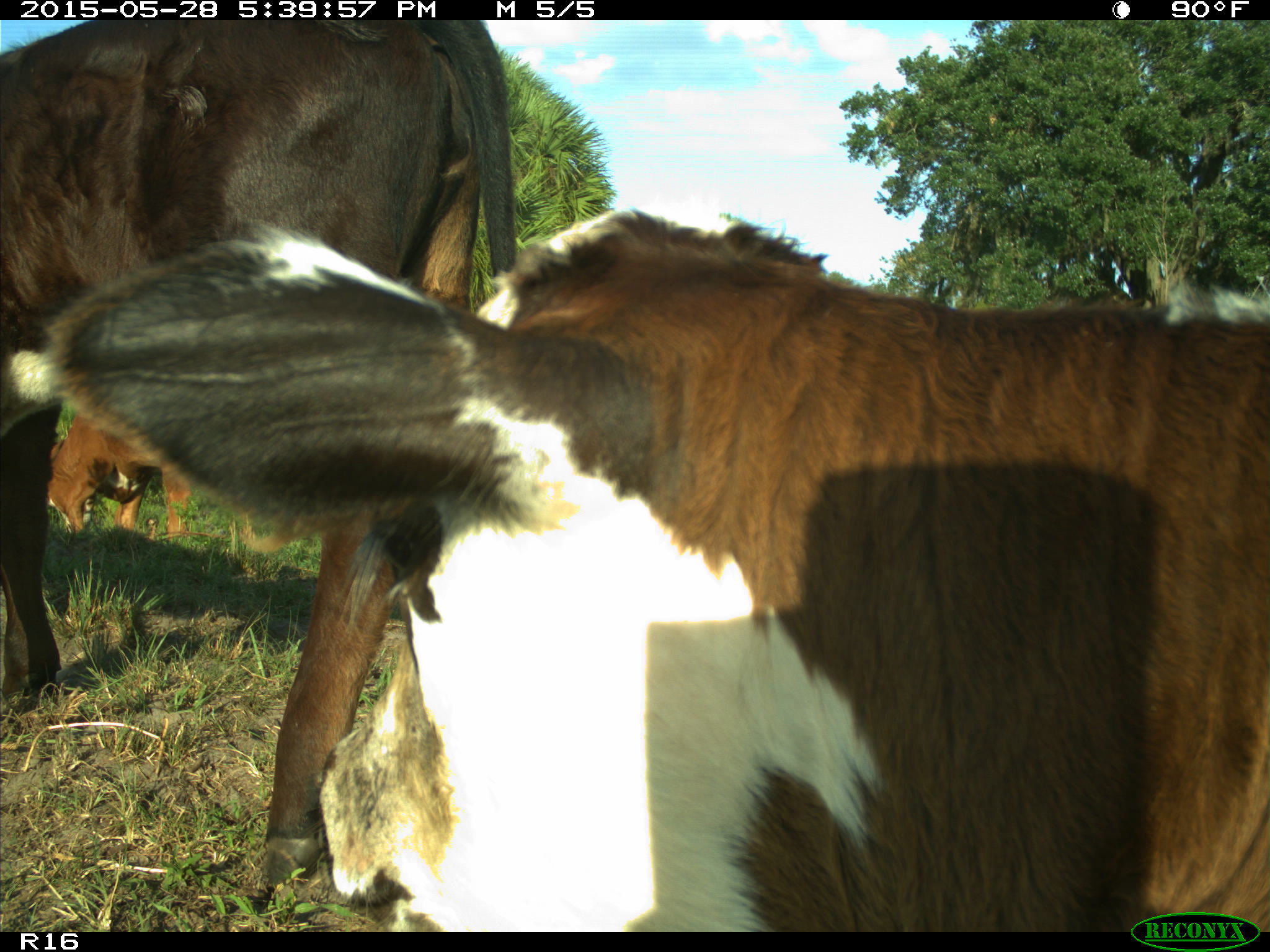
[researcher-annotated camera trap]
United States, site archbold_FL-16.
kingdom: Animalia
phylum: Chordata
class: Mammalia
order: Artiodactyla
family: Bovidae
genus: Bos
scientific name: Bos taurus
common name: domestic cow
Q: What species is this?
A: Bos taurus (domestic cow).